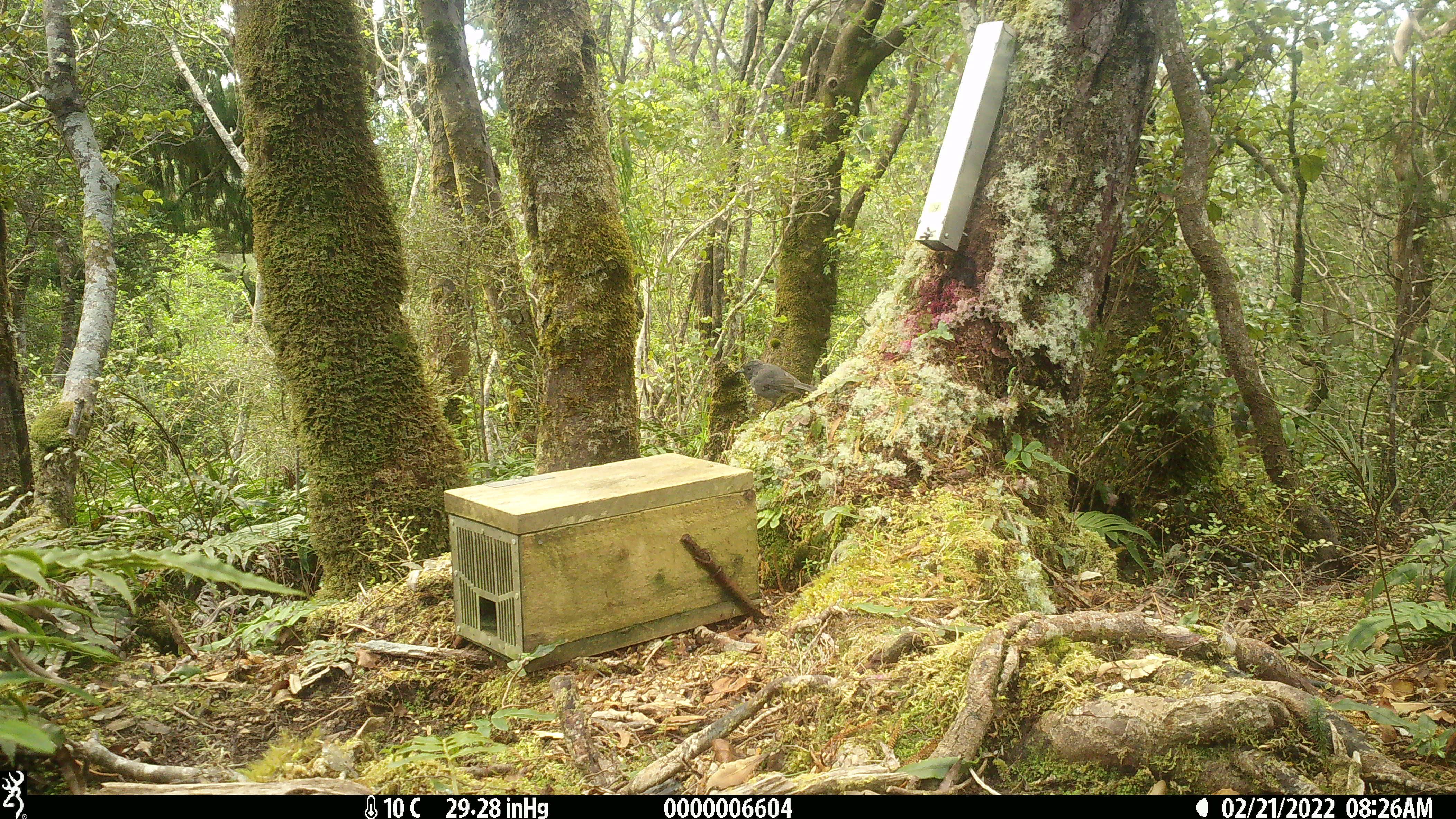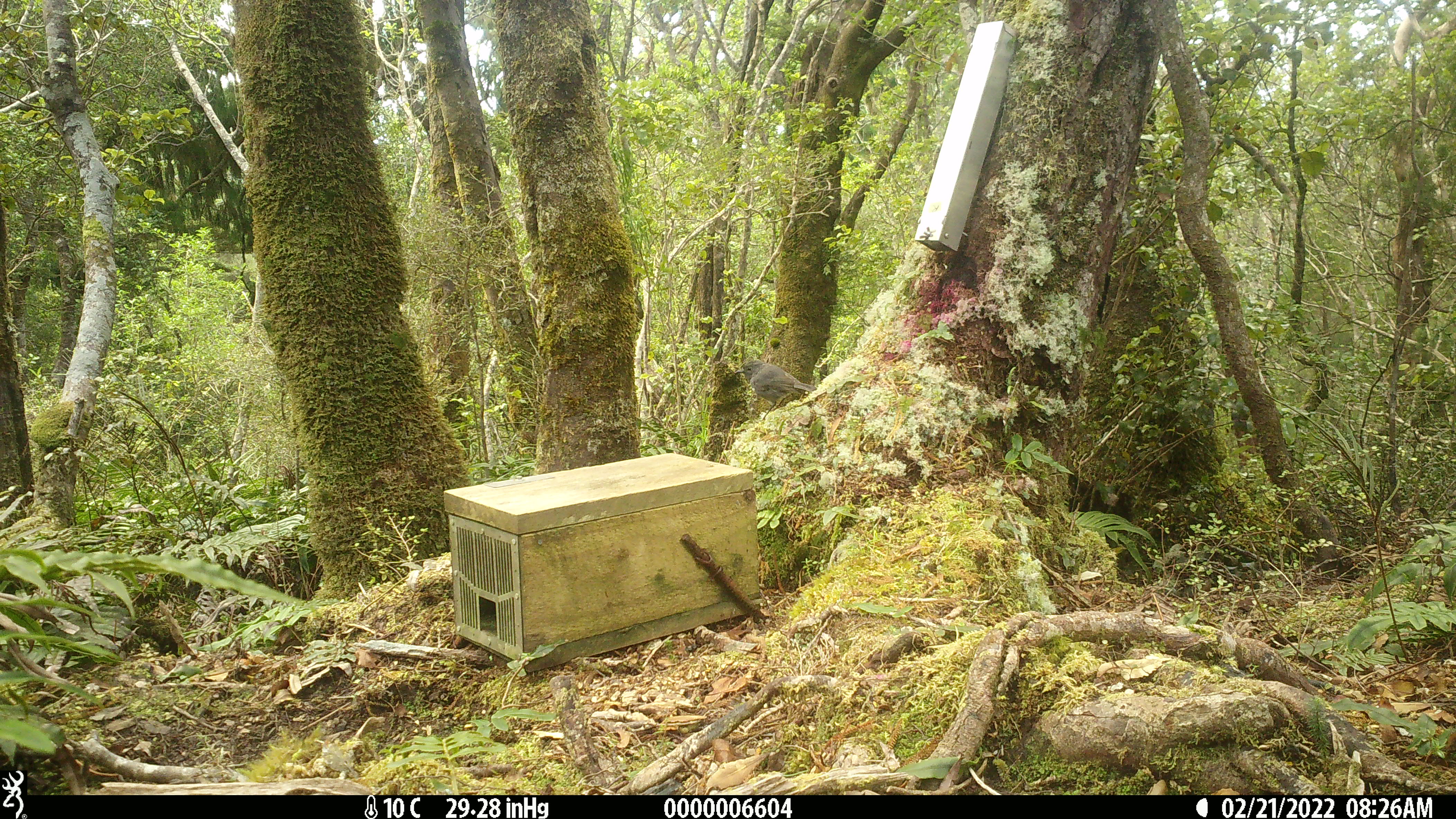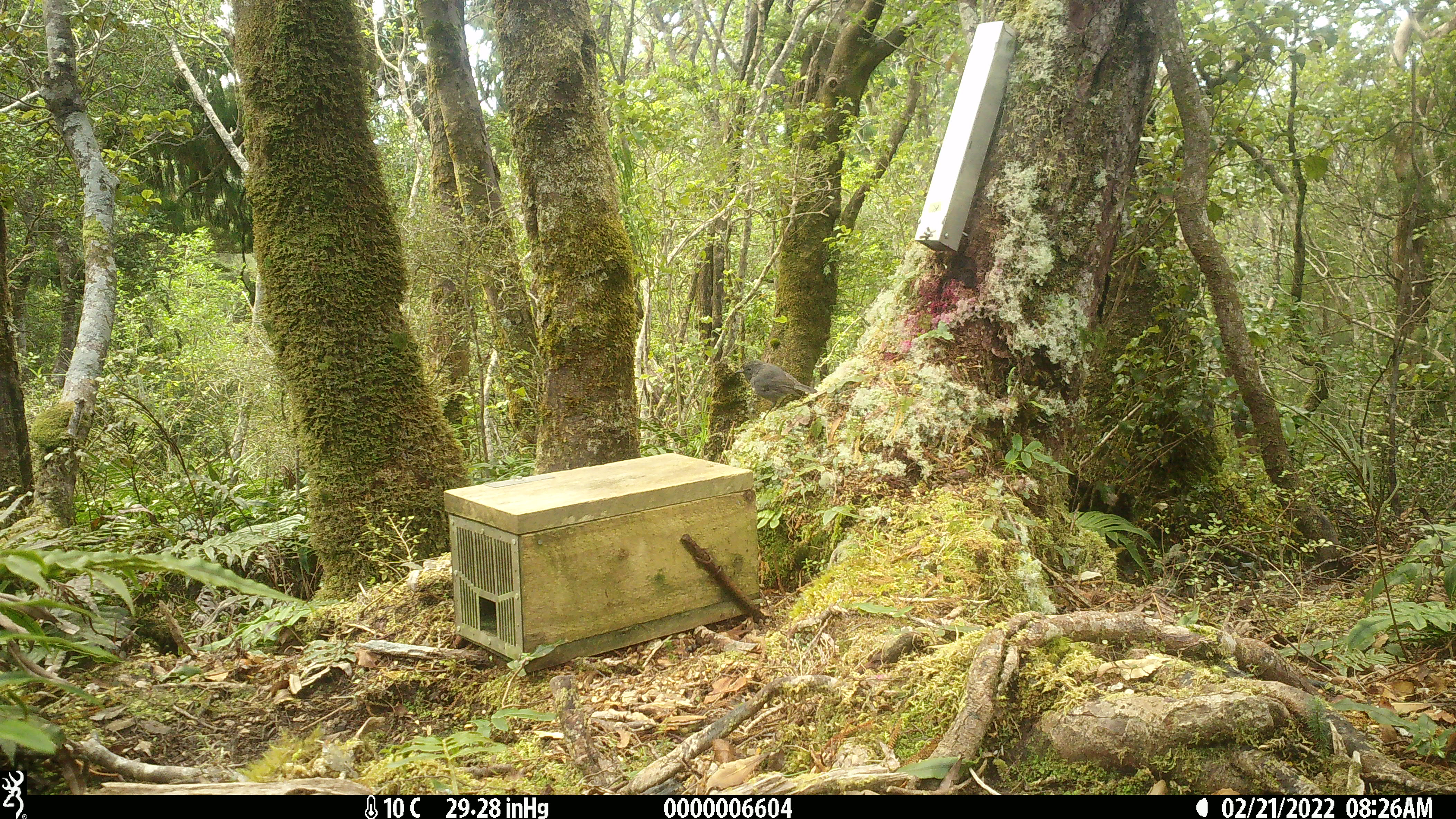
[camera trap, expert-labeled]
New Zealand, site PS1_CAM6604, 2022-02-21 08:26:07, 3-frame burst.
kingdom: Animalia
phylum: Chordata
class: Aves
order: Passeriformes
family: Petroicidae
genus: Petroica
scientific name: Petroica australis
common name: new zealand robin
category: robin